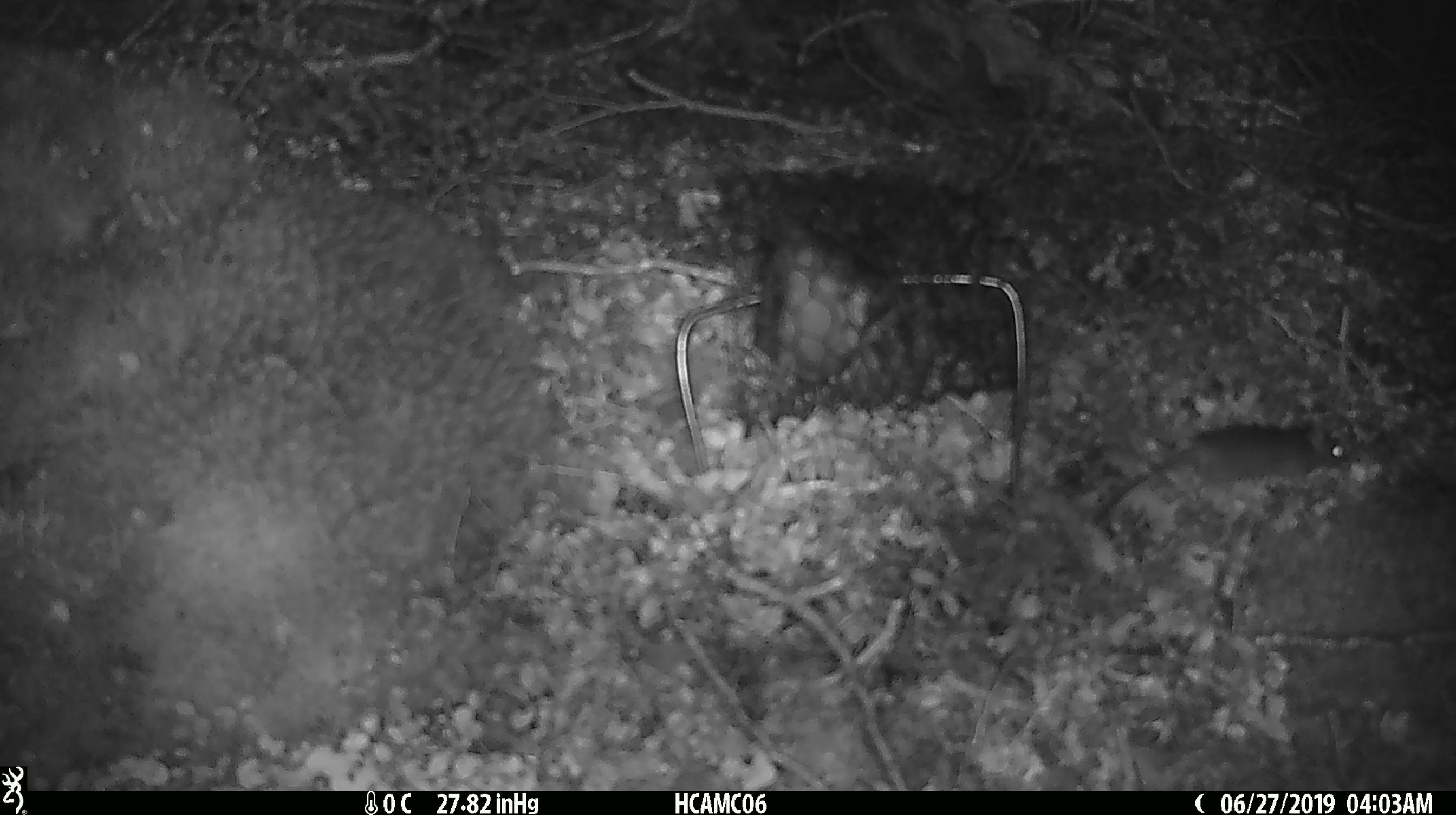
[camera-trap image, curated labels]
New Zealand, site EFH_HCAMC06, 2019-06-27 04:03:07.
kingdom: Animalia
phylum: Chordata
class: Mammalia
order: Rodentia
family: Muridae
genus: Mus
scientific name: Mus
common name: mouse